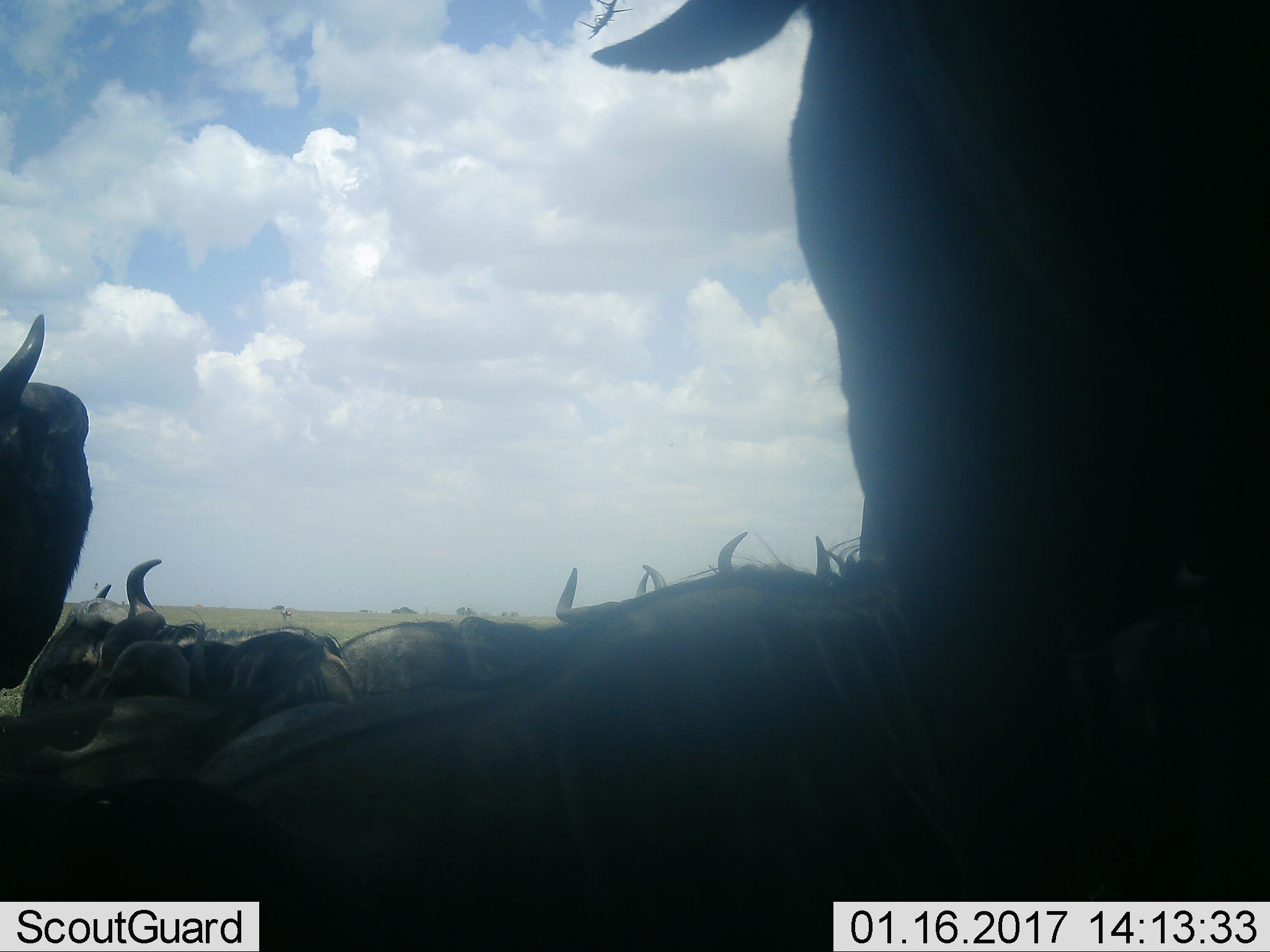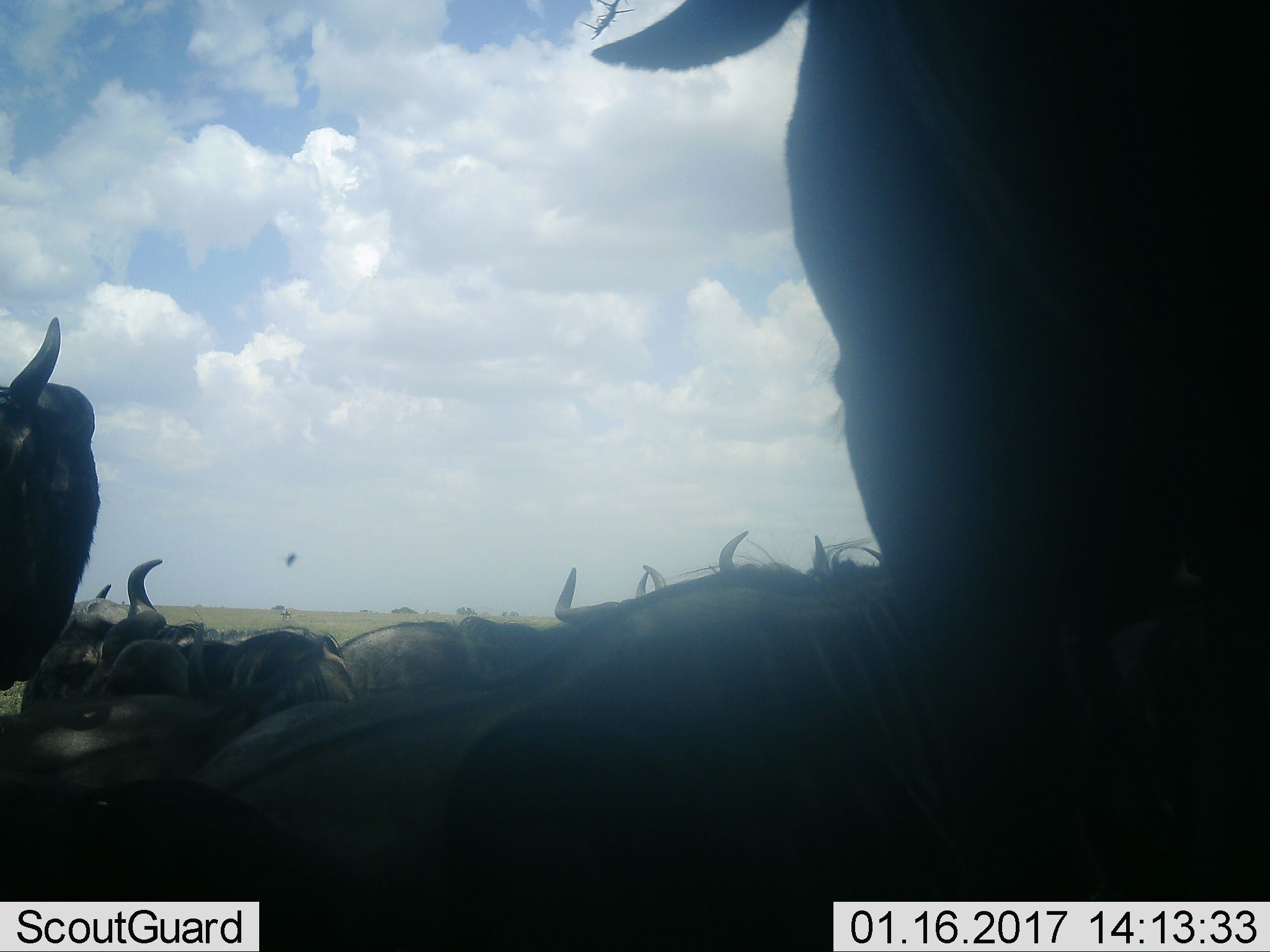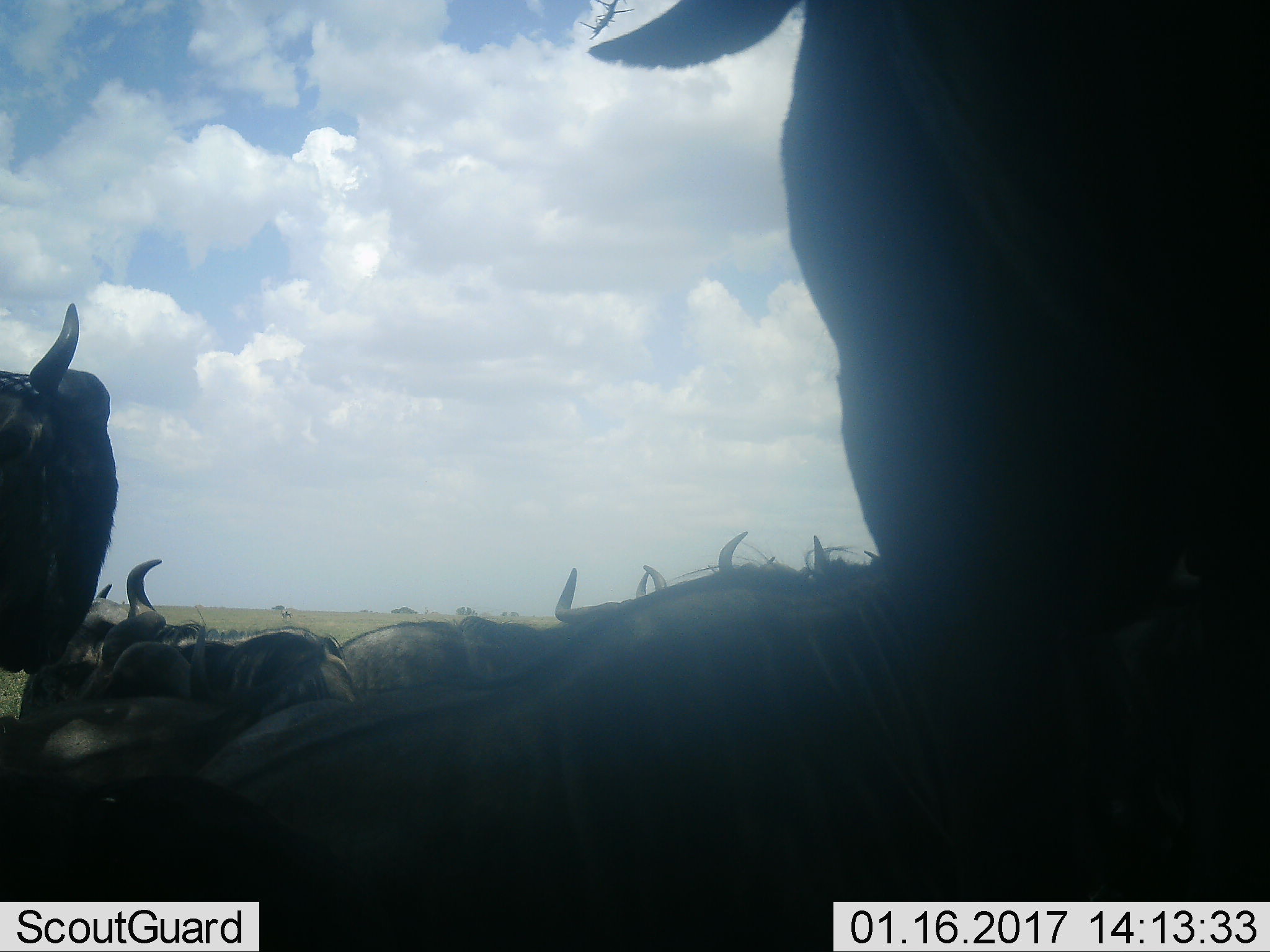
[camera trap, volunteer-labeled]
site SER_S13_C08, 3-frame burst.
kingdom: Animalia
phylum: Chordata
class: Mammalia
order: Artiodactyla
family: Bovidae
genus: Connochaetes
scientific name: Connochaetes taurinus taurinus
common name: blue wildebeest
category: wildebeestblue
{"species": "wildebeestblue (blue wildebeest) (Connochaetes taurinus taurinus)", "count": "11-50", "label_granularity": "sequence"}